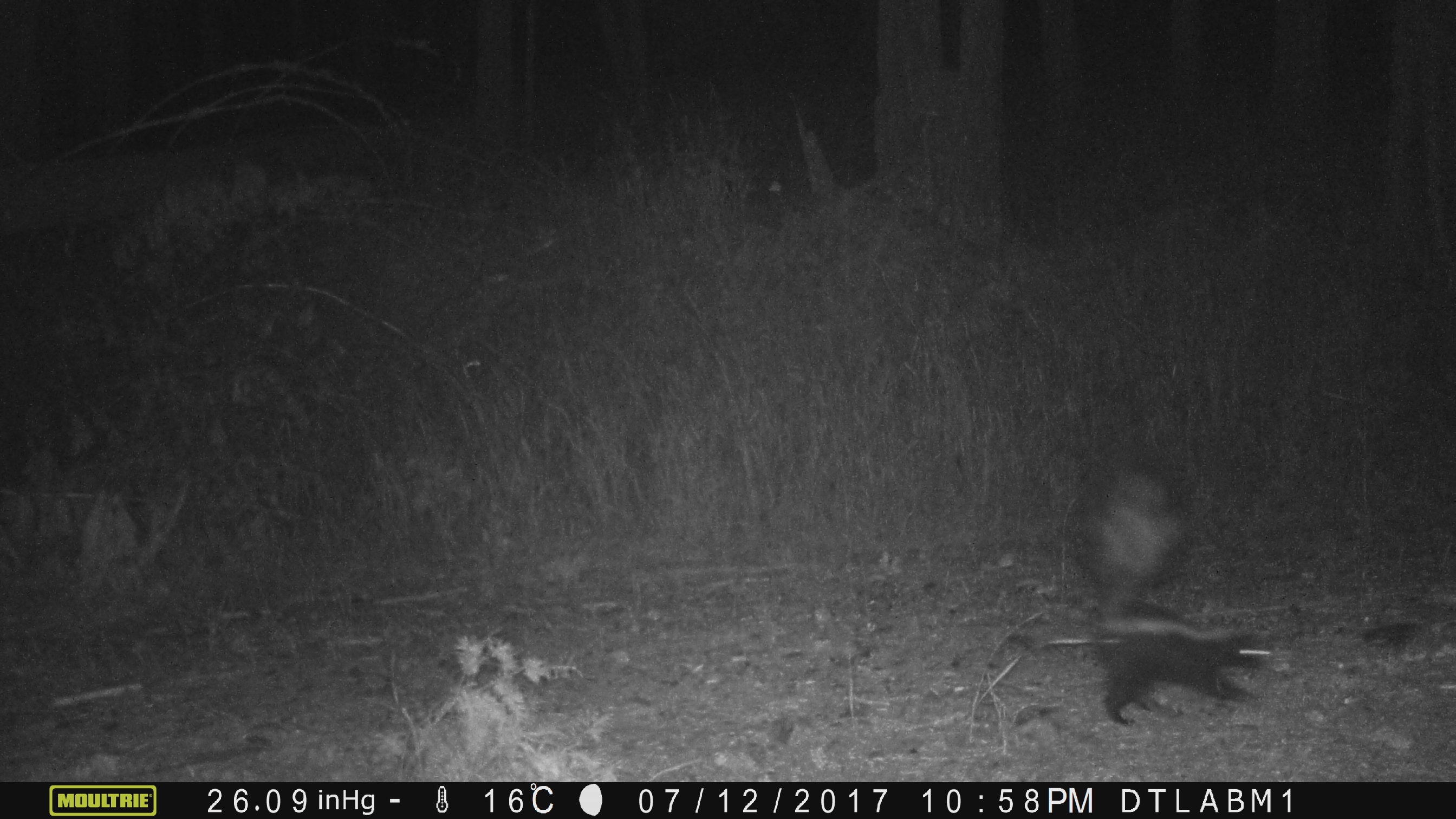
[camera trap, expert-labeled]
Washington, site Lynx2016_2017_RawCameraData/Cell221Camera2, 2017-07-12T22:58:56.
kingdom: Animalia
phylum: Chordata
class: Mammalia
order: Carnivora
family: Mephitidae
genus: Mephitis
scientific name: Mephitis mephitis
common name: striped skunk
Mephitis mephitis (striped skunk). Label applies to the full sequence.